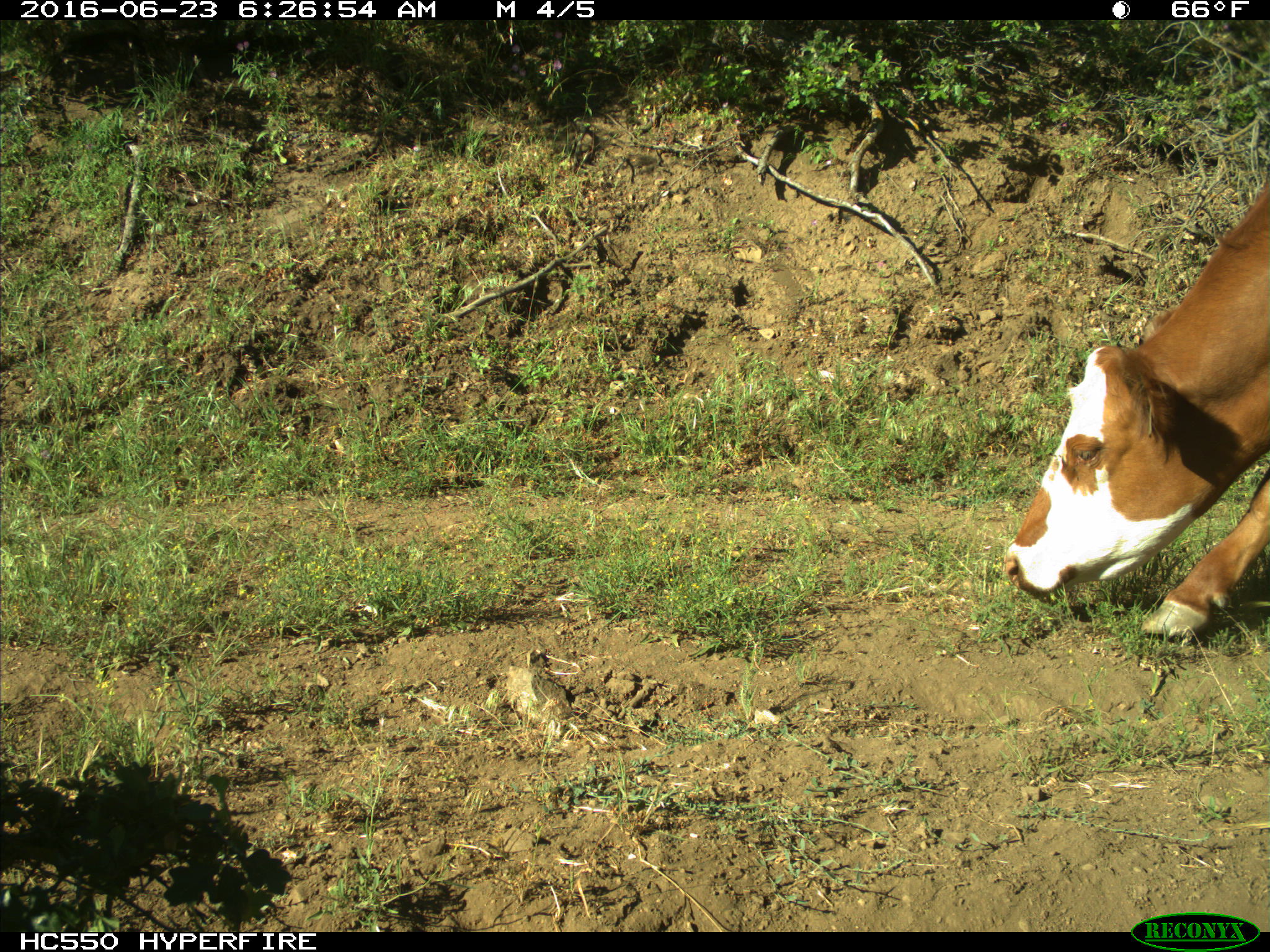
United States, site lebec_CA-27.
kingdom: Animalia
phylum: Chordata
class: Mammalia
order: Artiodactyla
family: Bovidae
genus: Bos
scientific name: Bos taurus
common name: domestic cow